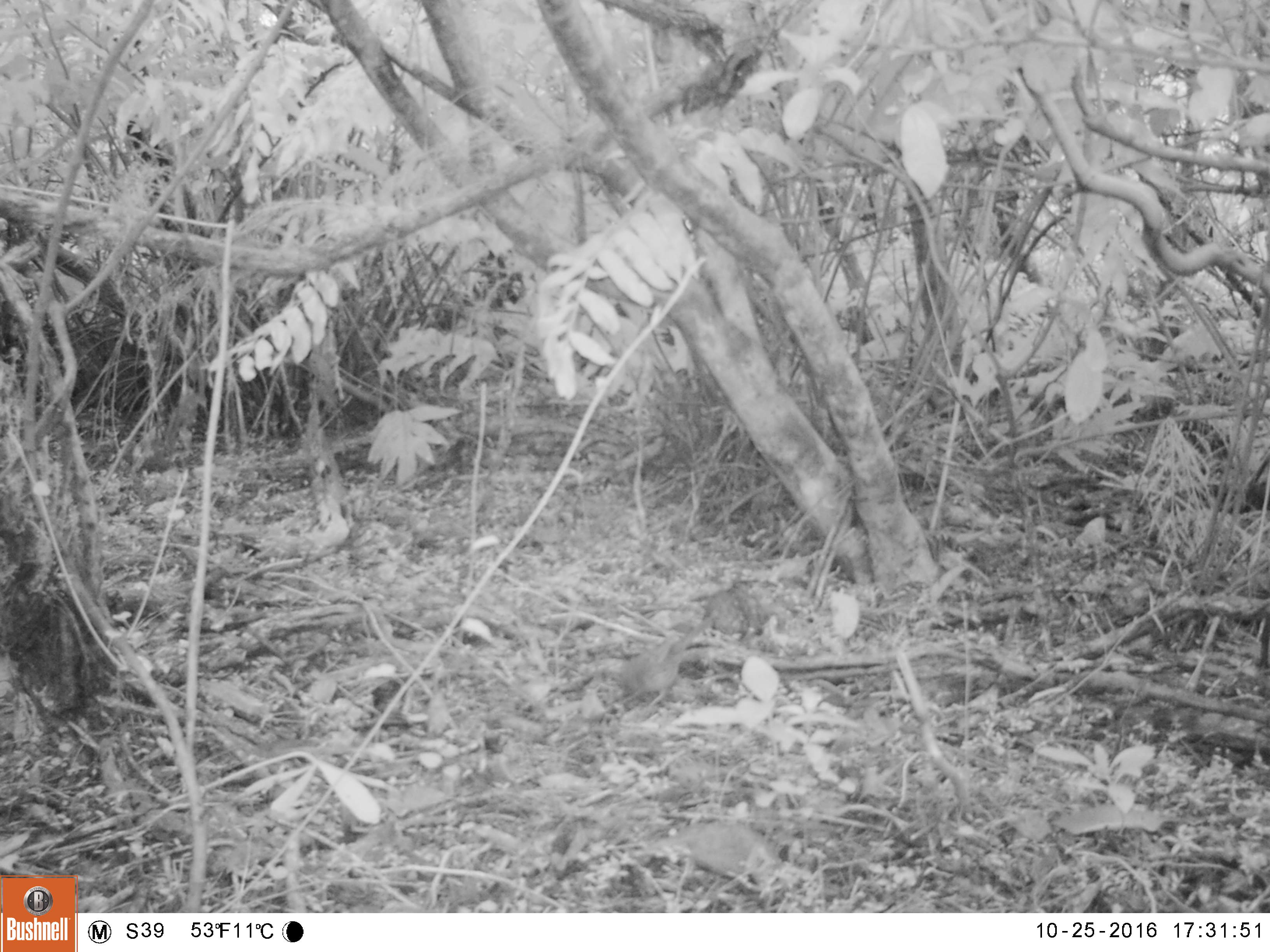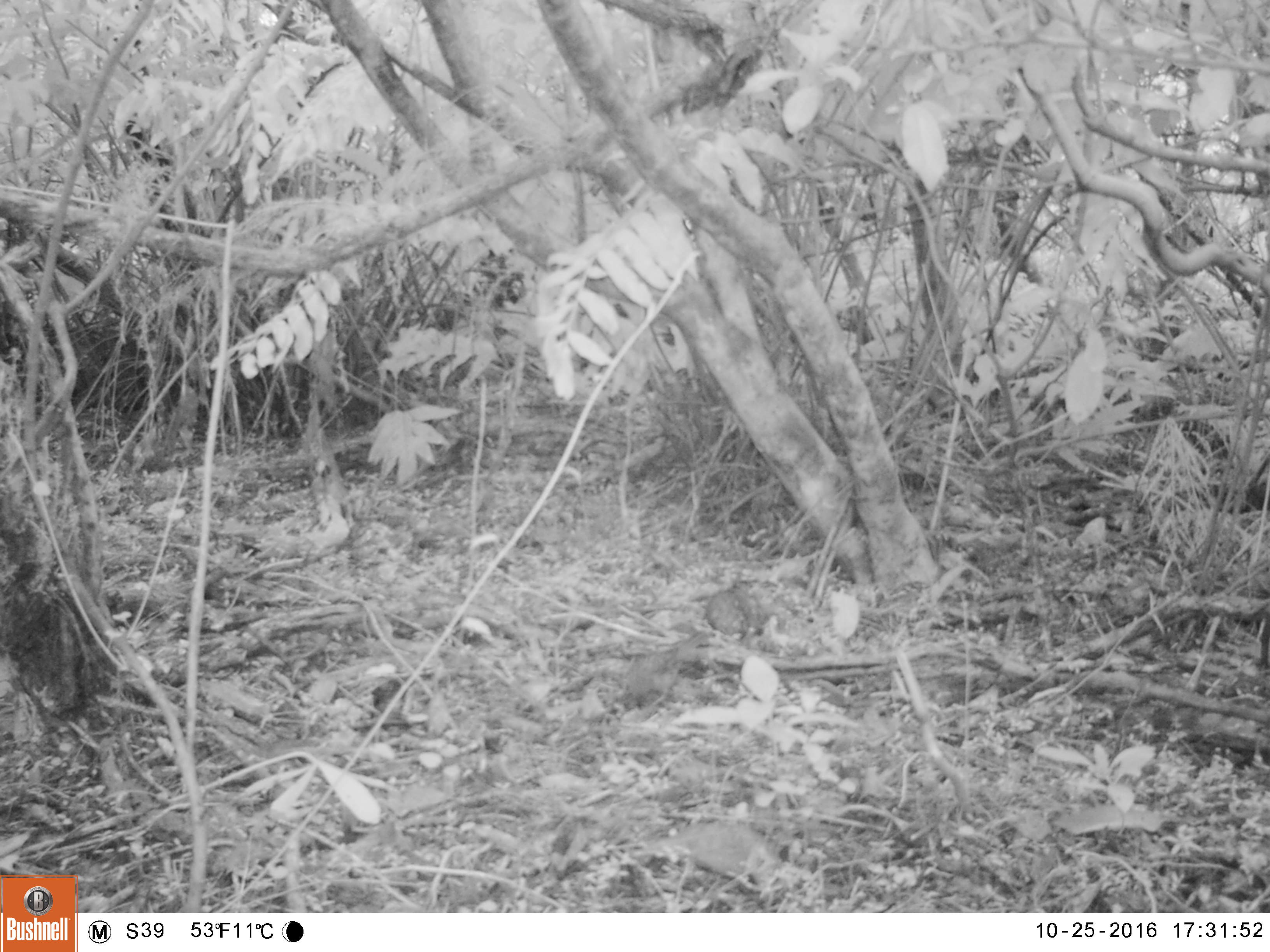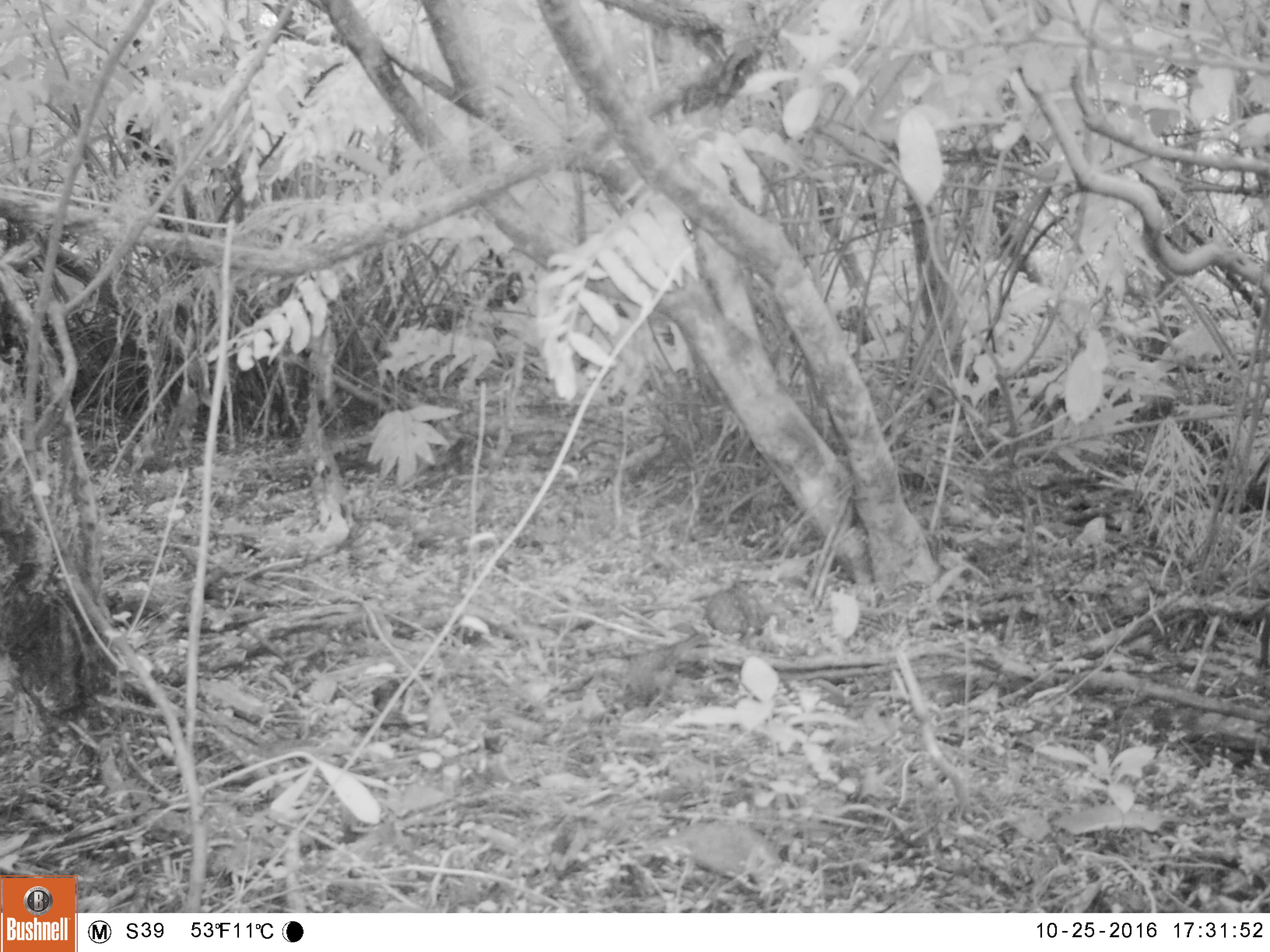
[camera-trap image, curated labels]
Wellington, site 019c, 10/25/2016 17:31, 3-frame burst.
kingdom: Animalia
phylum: Chordata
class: Aves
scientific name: Aves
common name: bird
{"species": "bird (Aves)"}